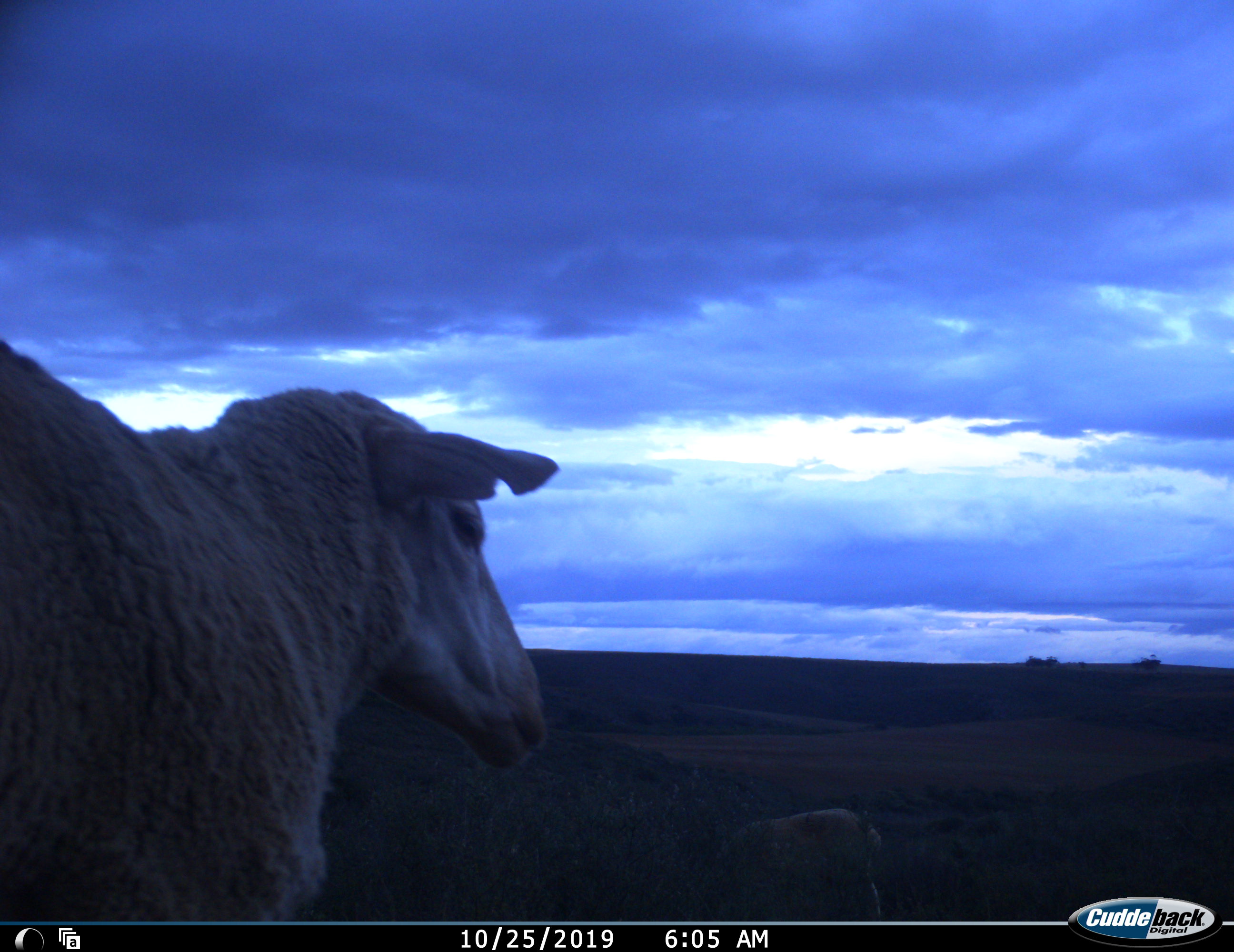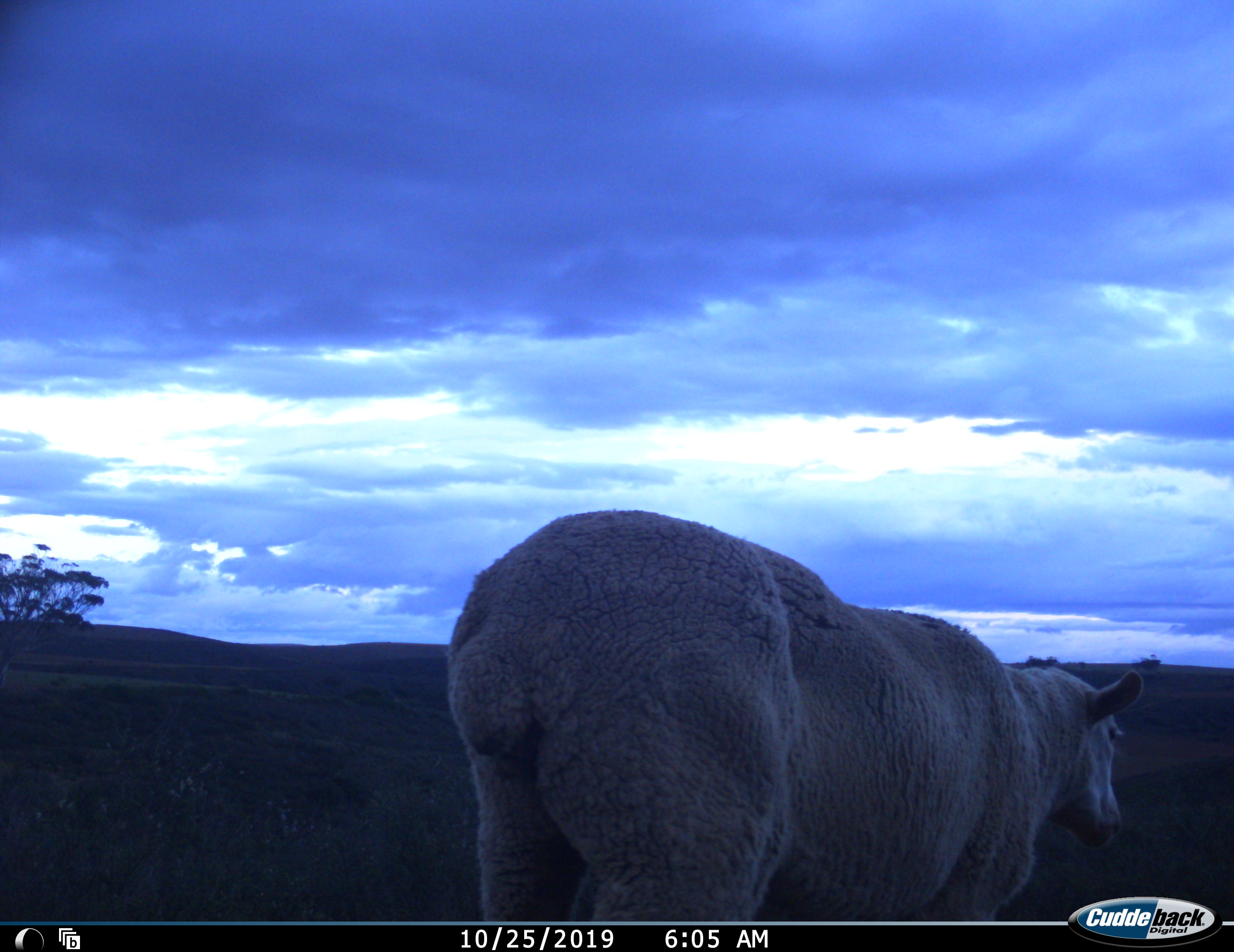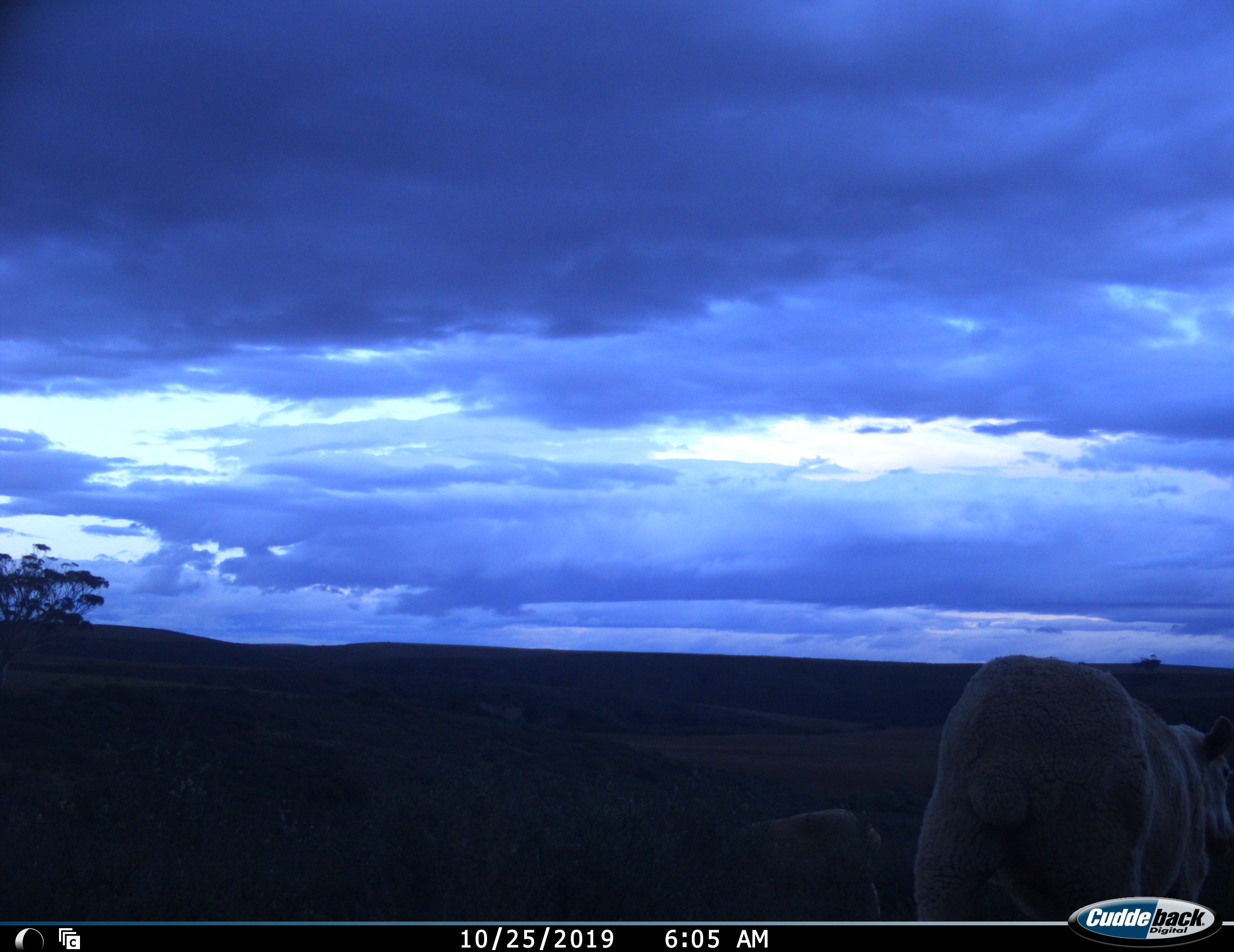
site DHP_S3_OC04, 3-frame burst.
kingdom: Animalia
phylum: Chordata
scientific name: Vertebrata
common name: domestic animal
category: domesticanimal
Domesticanimal (domestic animal) (Vertebrata), count 2. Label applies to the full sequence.